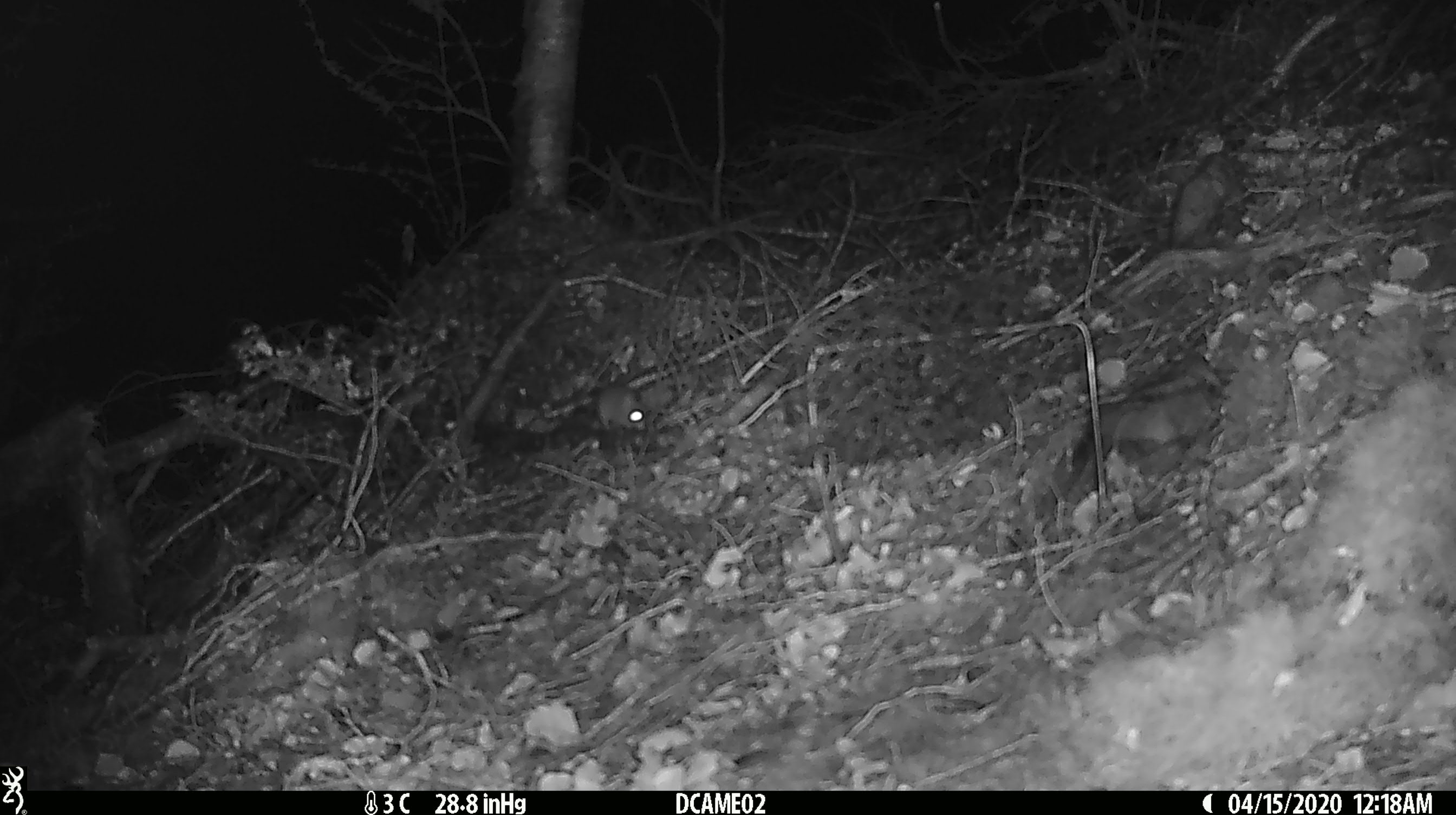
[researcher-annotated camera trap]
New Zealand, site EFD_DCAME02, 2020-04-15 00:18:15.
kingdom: Animalia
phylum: Chordata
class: Mammalia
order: Rodentia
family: Muridae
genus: Mus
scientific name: Mus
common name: mouse